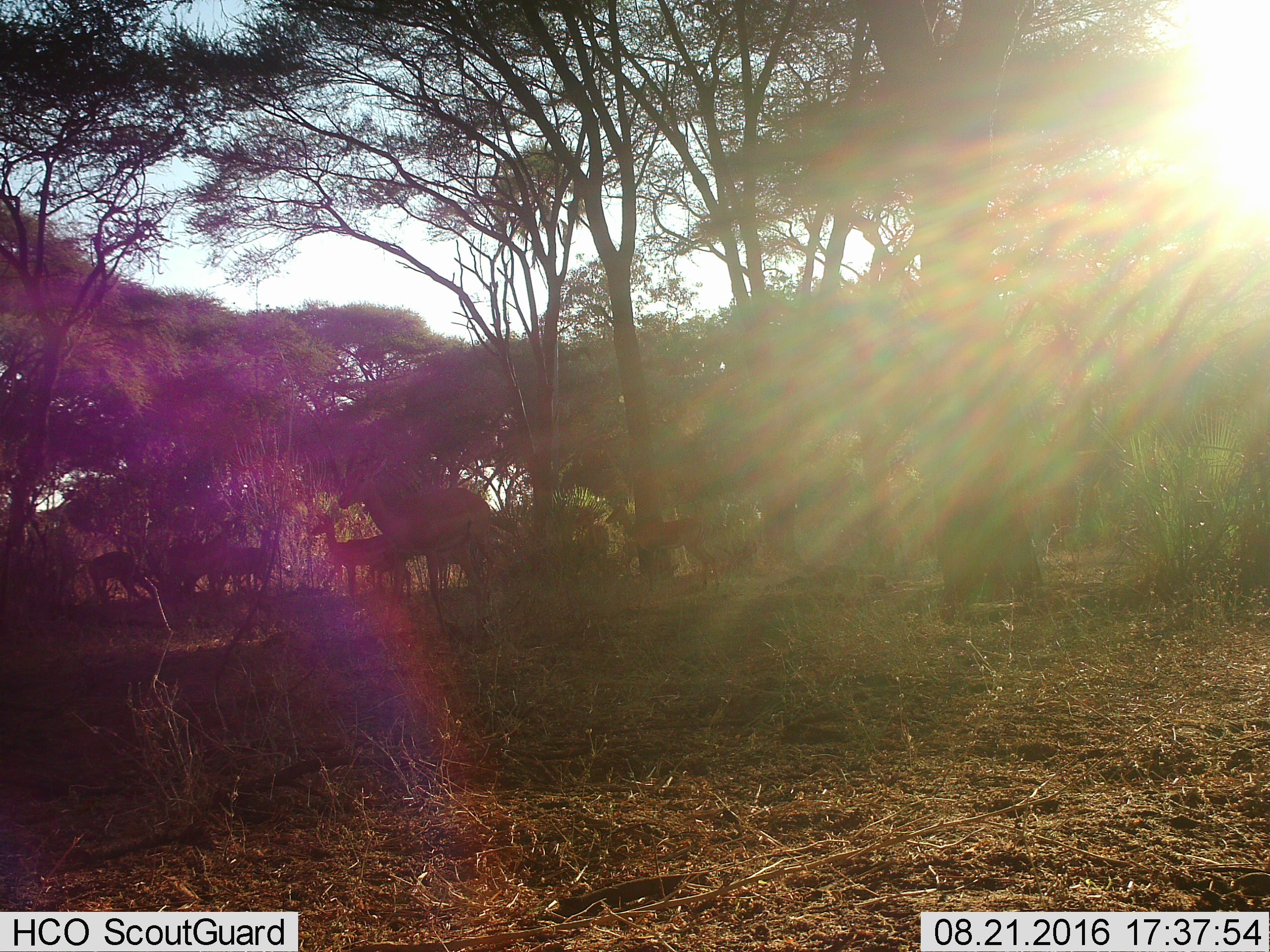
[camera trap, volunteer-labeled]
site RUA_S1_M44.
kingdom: Animalia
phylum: Chordata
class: Mammalia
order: Artiodactyla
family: Bovidae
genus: Aepyceros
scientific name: Aepyceros melampus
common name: impala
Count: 8.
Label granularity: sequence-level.